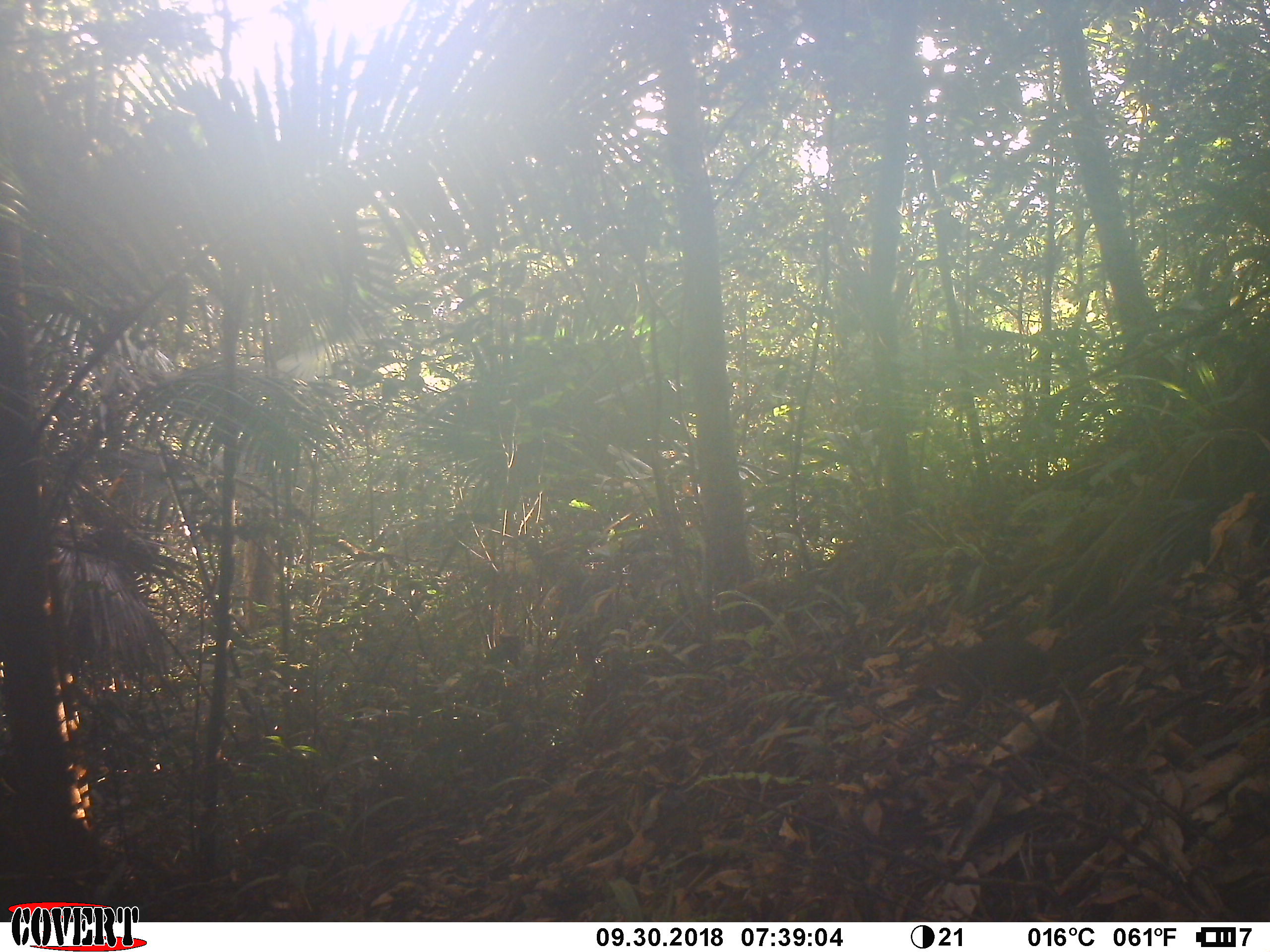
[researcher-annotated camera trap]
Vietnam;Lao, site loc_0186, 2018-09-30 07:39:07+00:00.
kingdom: Animalia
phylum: Chordata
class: Mammalia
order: Rodentia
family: Sciuridae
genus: Dremomys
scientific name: Dremomys rufigenis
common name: red-cheeked squirrel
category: red cheeked squirrel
Red cheeked squirrel (red-cheeked squirrel) (Dremomys rufigenis). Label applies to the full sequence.